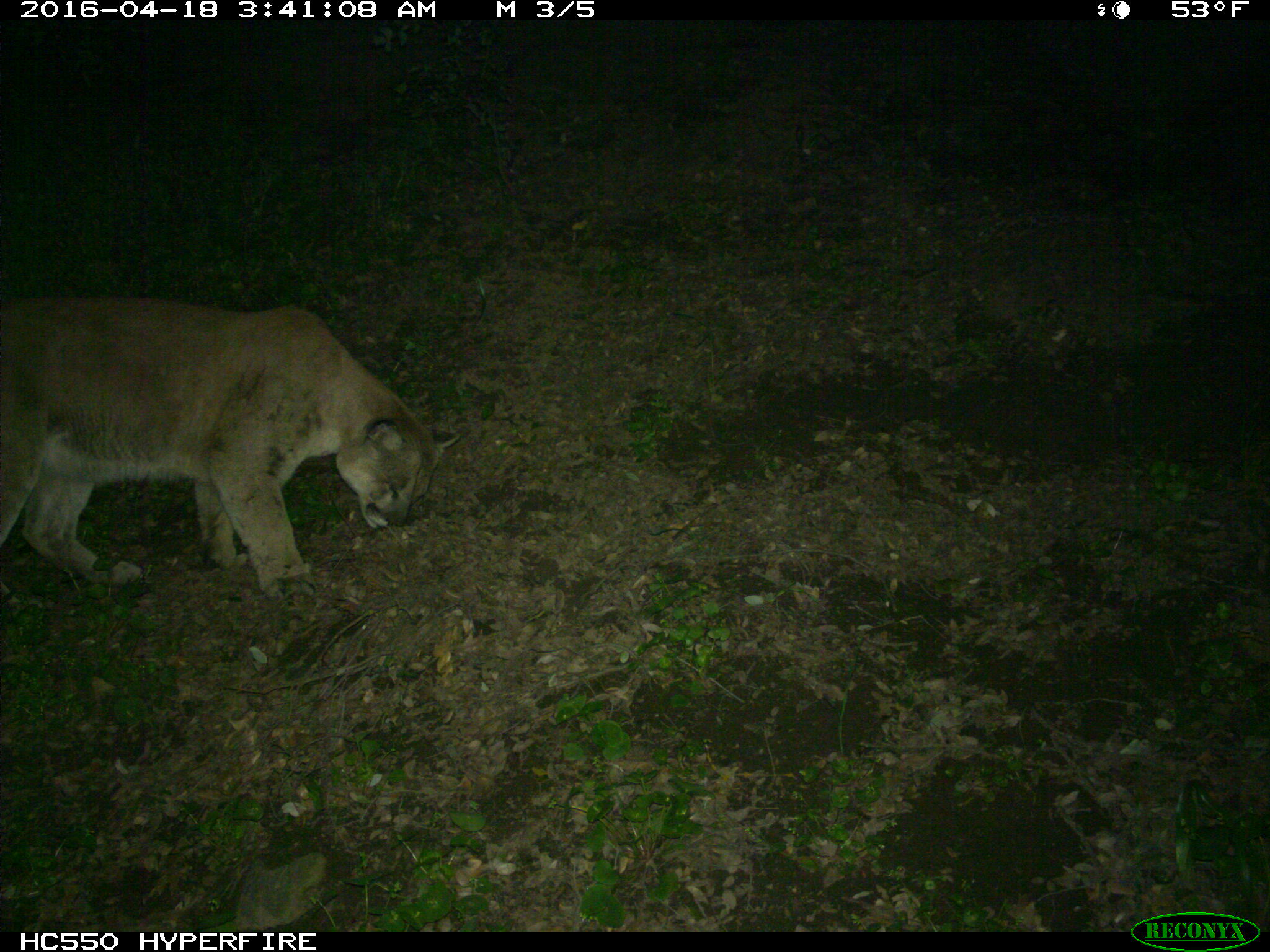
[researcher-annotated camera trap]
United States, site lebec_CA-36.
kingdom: Animalia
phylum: Chordata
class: Mammalia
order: Carnivora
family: Felidae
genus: Puma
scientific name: Puma concolor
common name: mountain lion